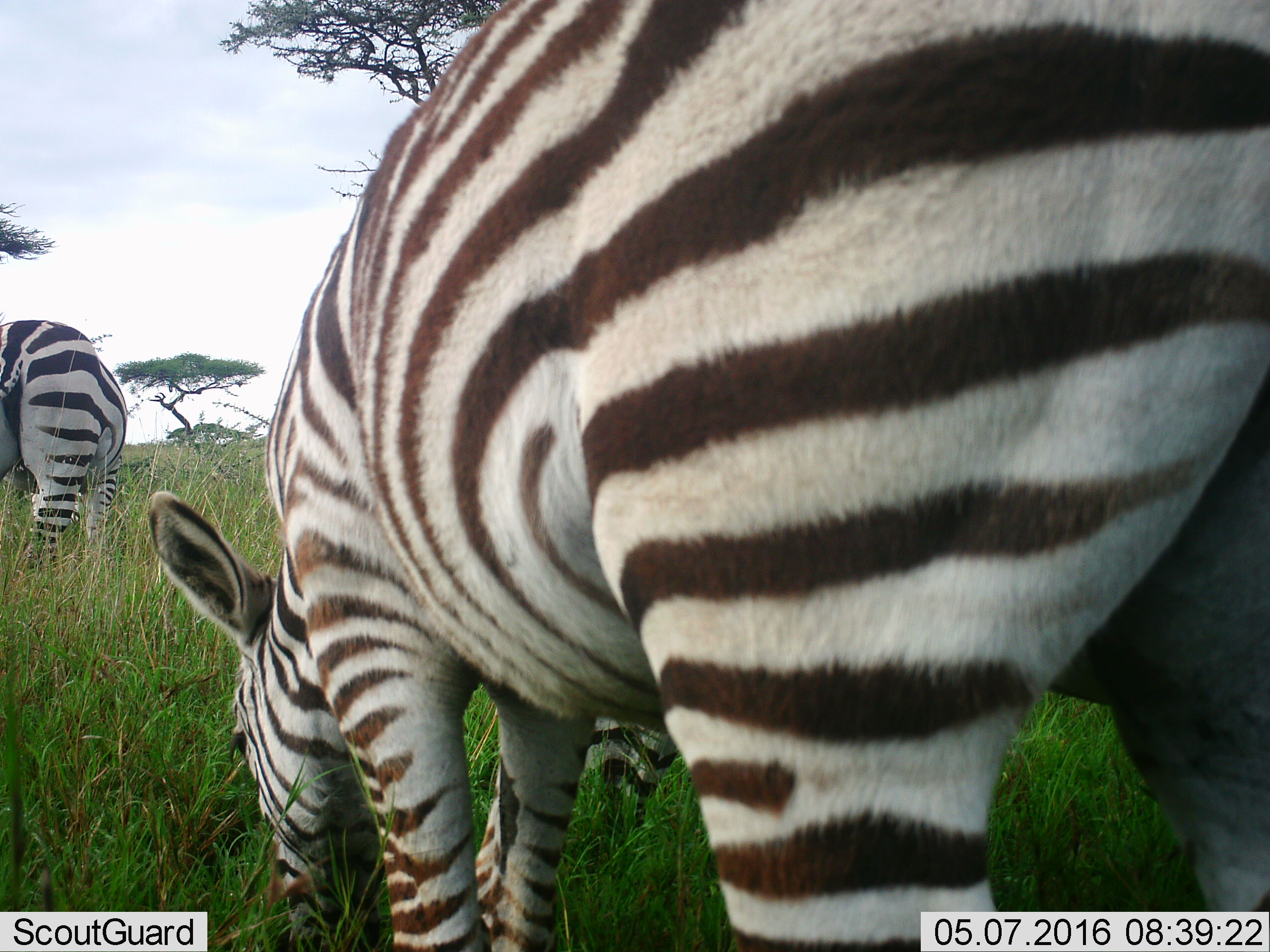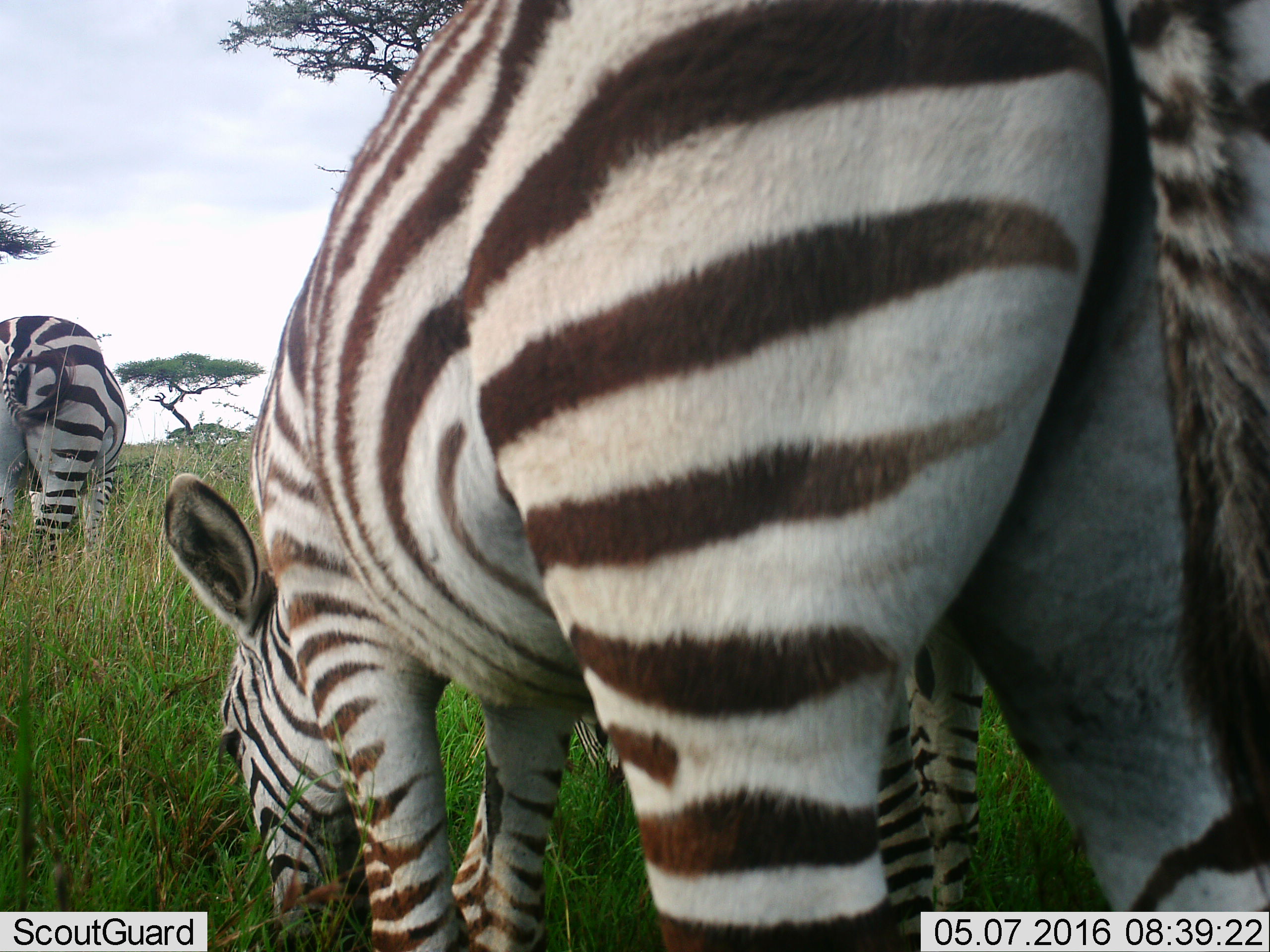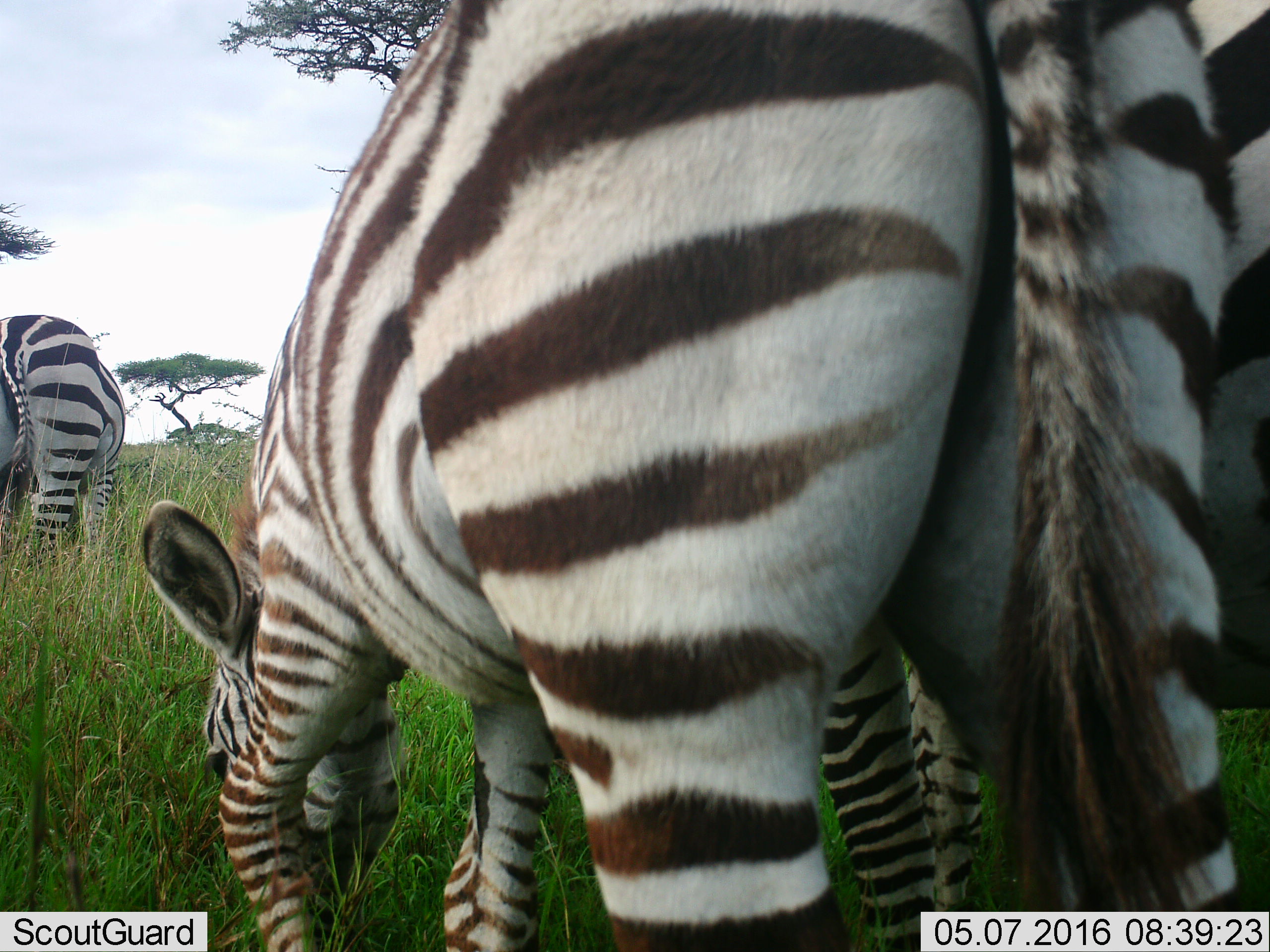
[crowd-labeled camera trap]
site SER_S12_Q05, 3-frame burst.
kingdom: Animalia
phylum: Chordata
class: Mammalia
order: Perissodactyla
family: Equidae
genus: Equus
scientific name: Equus quagga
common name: plains zebra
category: zebraplains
Zebraplains (plains zebra) (Equus quagga), count 3. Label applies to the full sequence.